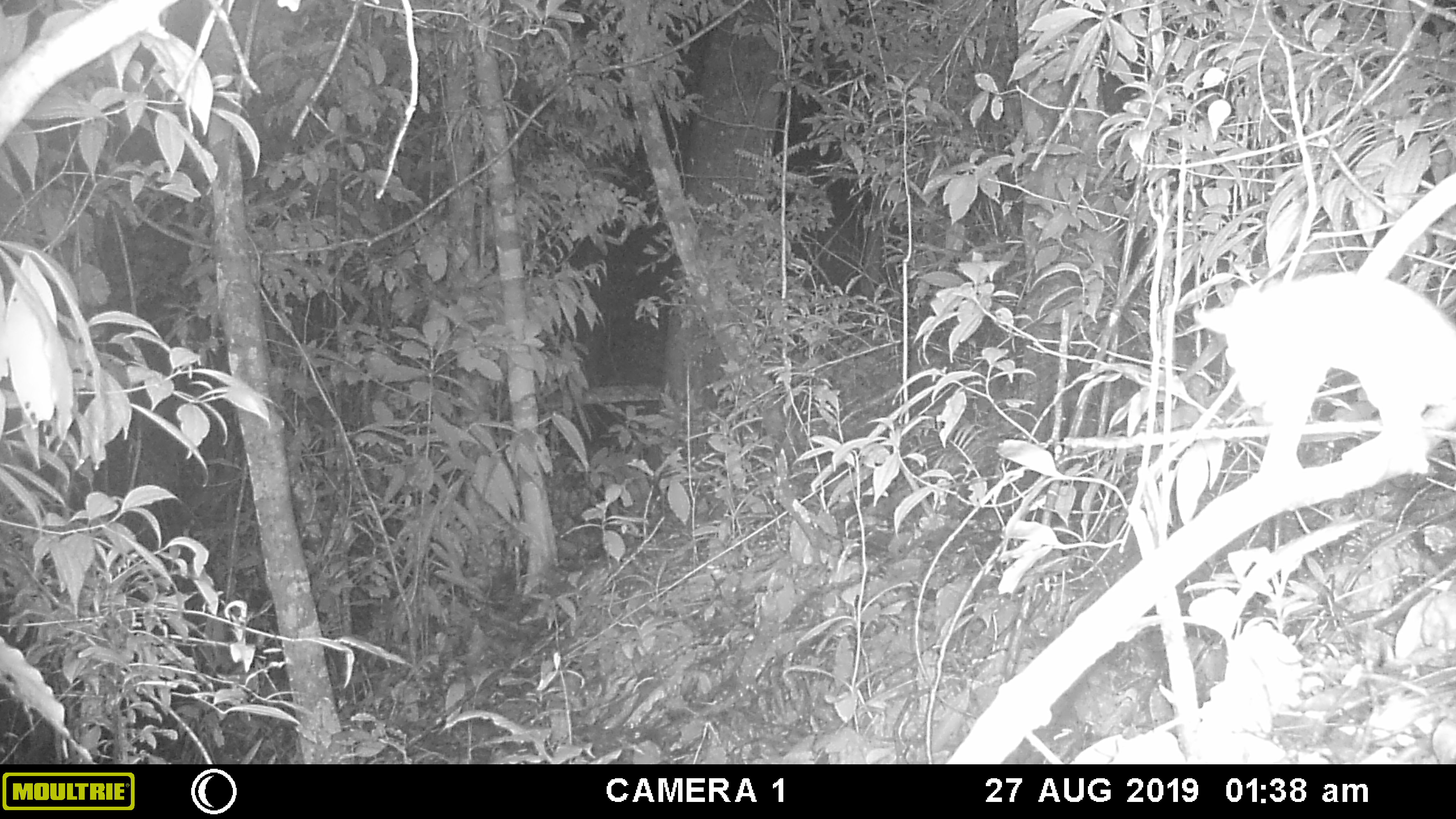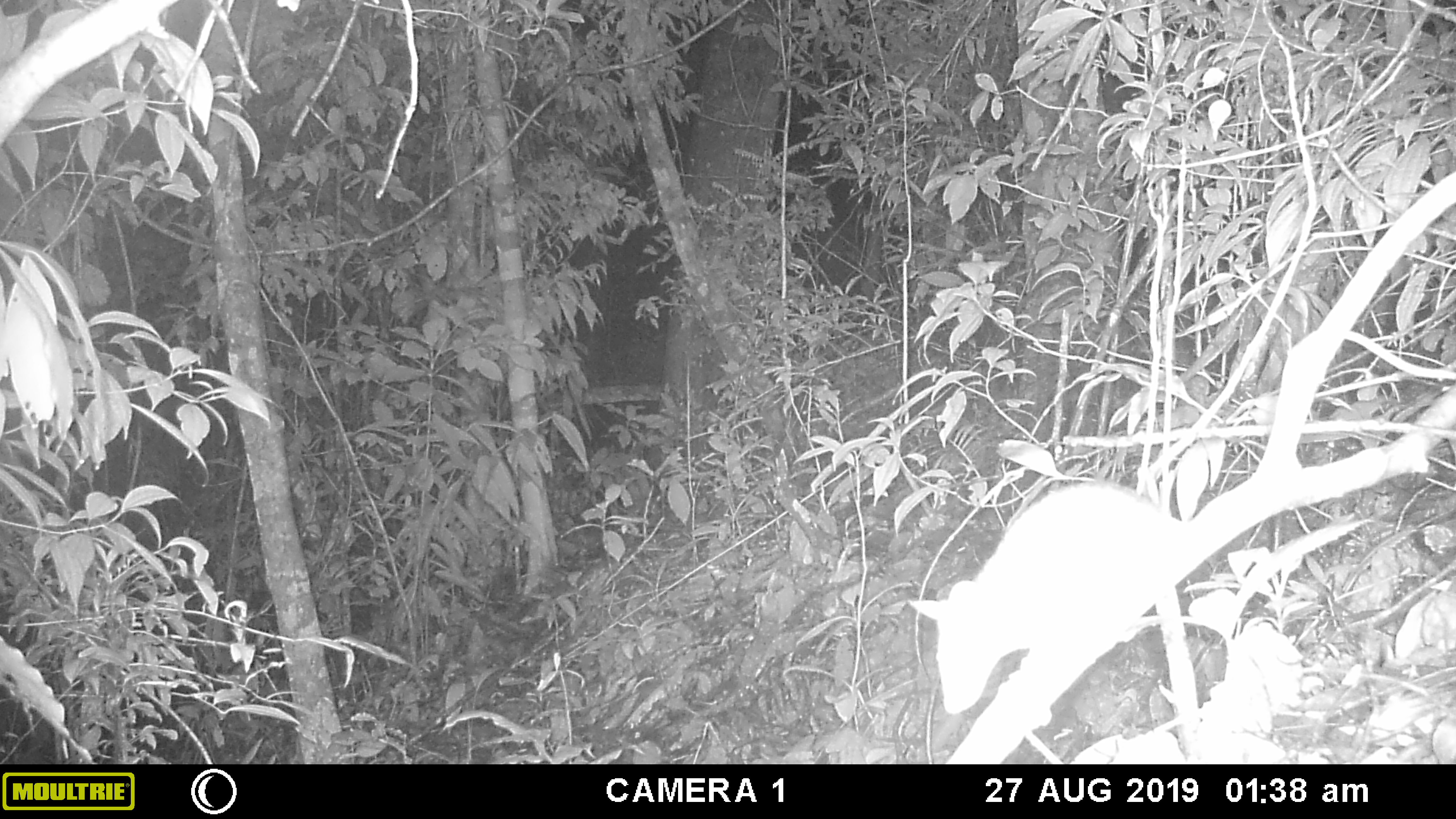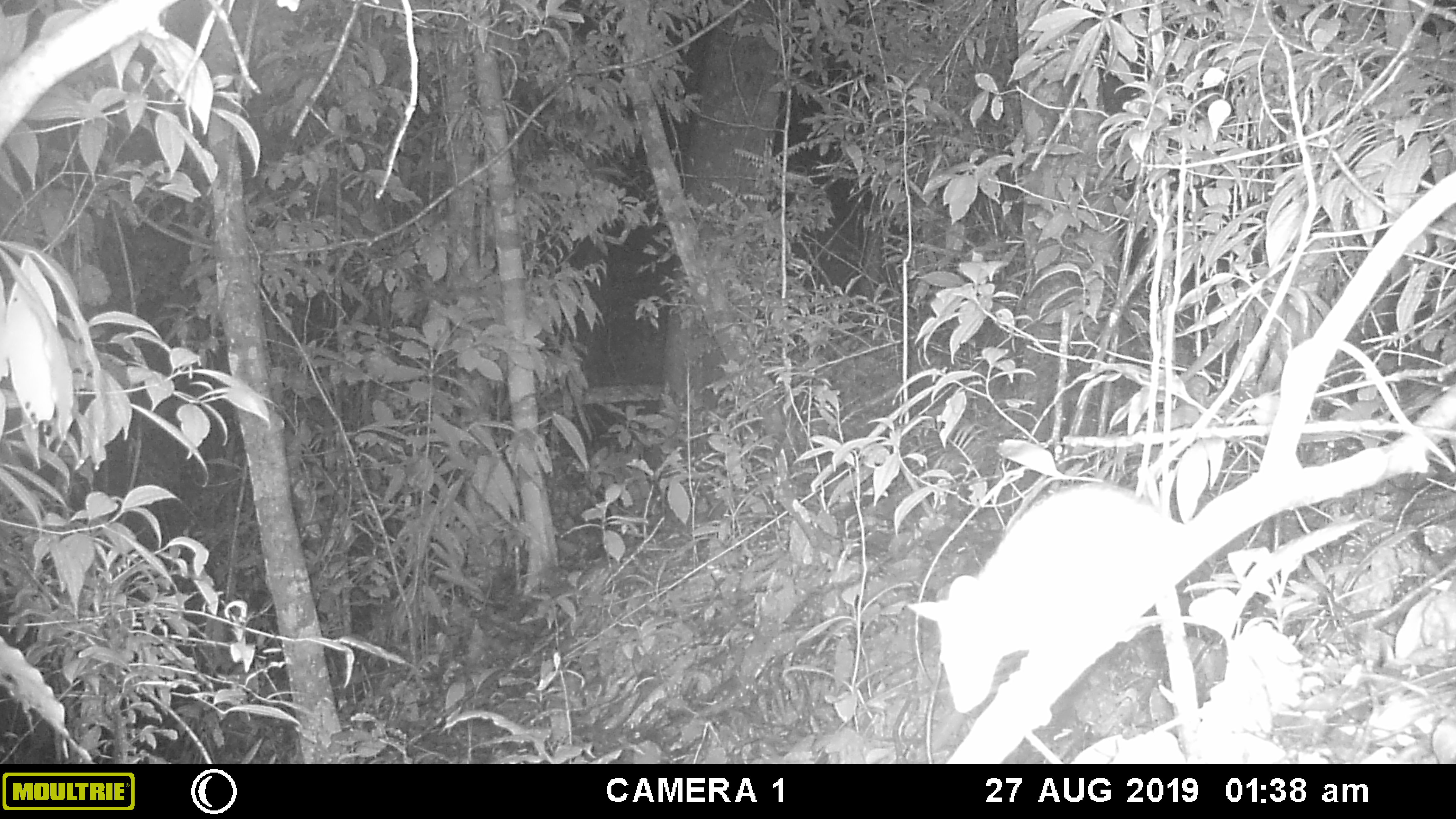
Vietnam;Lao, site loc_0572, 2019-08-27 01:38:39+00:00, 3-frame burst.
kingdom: Animalia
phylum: Chordata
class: Mammalia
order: Rodentia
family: Muridae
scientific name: Muridae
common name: old-world mice and rats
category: unidentified murid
Unidentified murid (old-world mice and rats) (Muridae). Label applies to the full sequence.